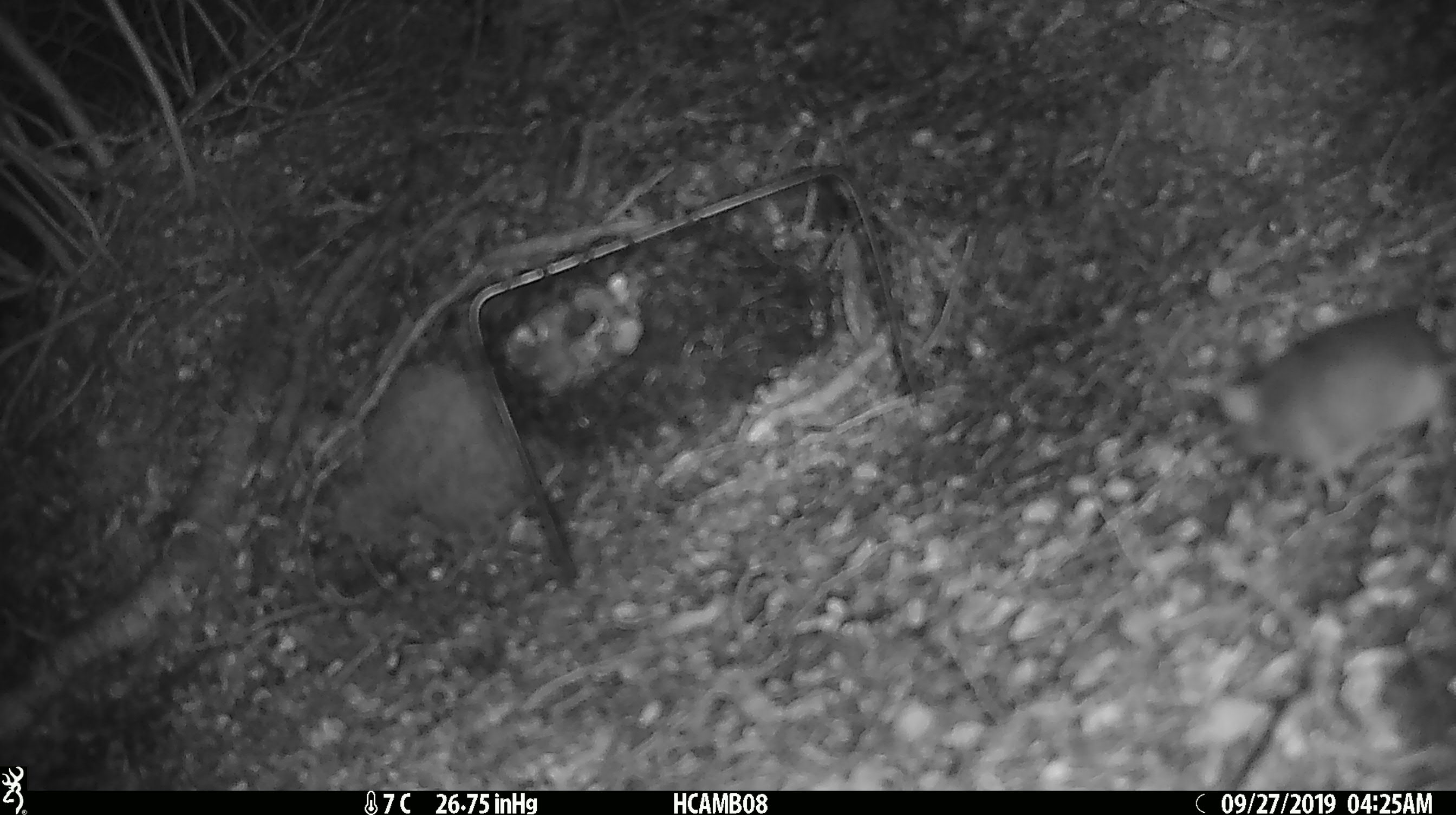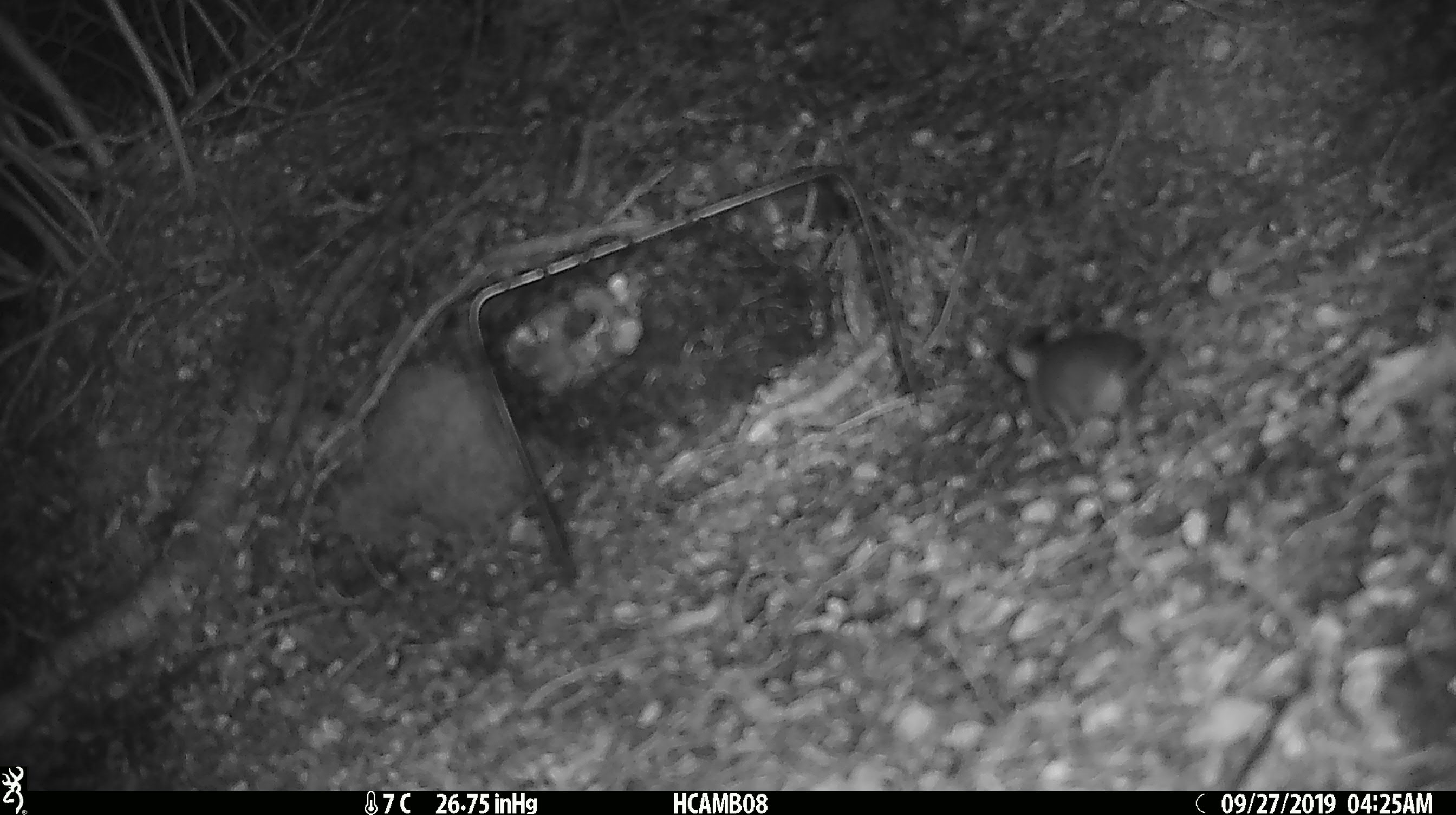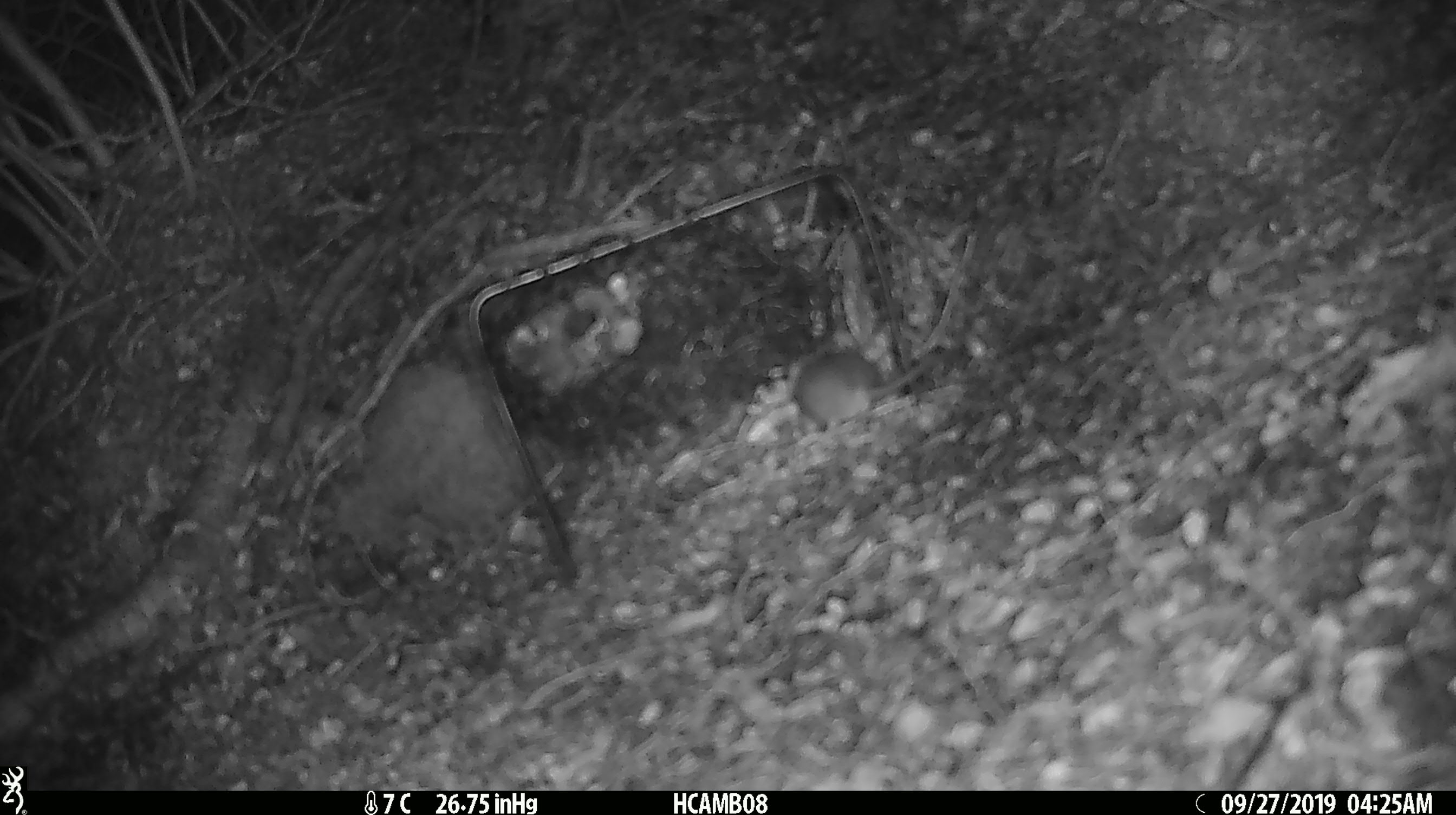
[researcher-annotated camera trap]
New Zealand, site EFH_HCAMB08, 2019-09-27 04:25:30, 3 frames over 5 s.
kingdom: Animalia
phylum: Chordata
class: Mammalia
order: Rodentia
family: Muridae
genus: Mus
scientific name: Mus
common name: mouse